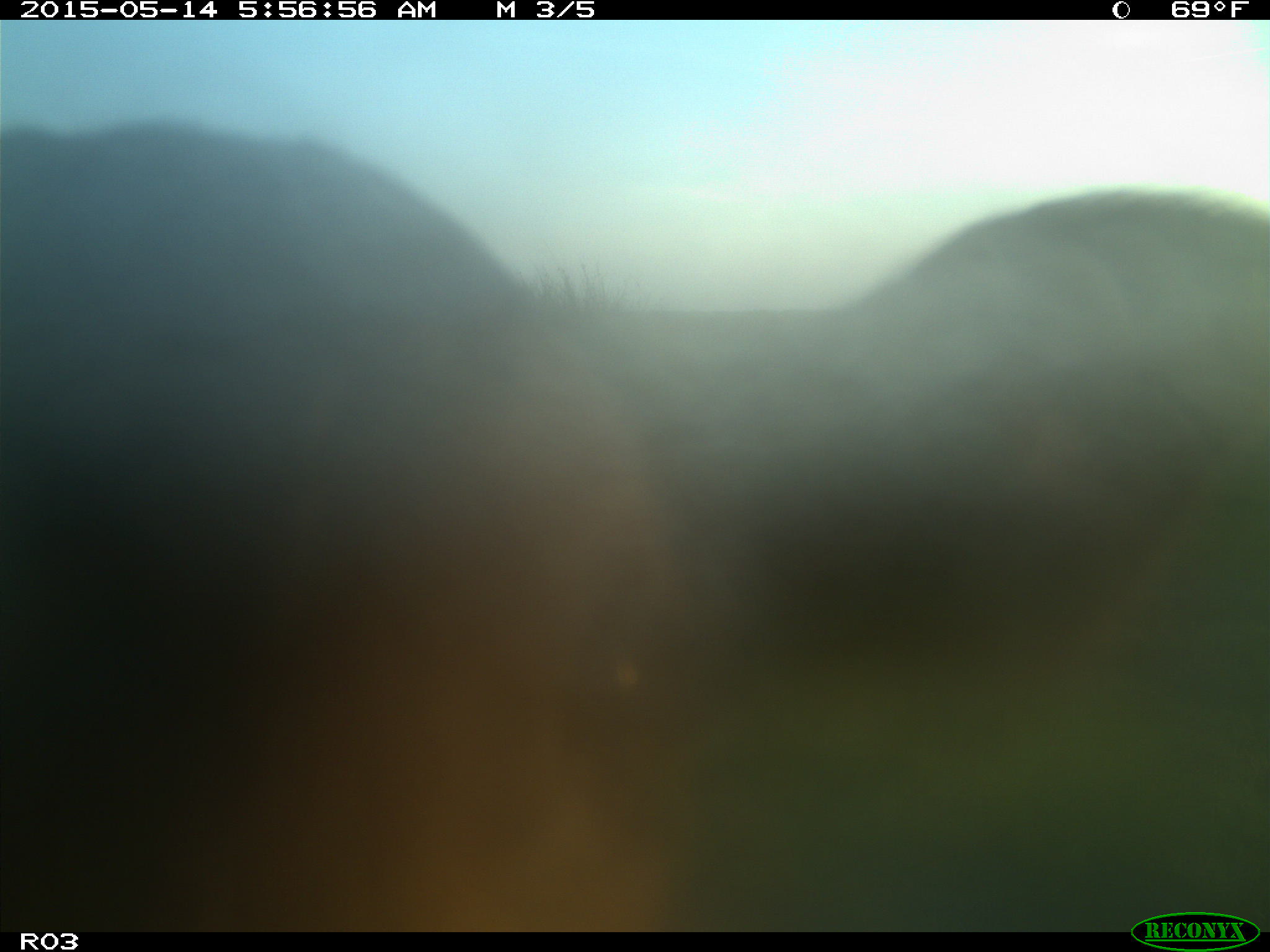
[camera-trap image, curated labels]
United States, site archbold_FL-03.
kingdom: Animalia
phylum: Chordata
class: Mammalia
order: Artiodactyla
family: Bovidae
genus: Bos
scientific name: Bos taurus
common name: domestic cow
Bos taurus (domestic cow).